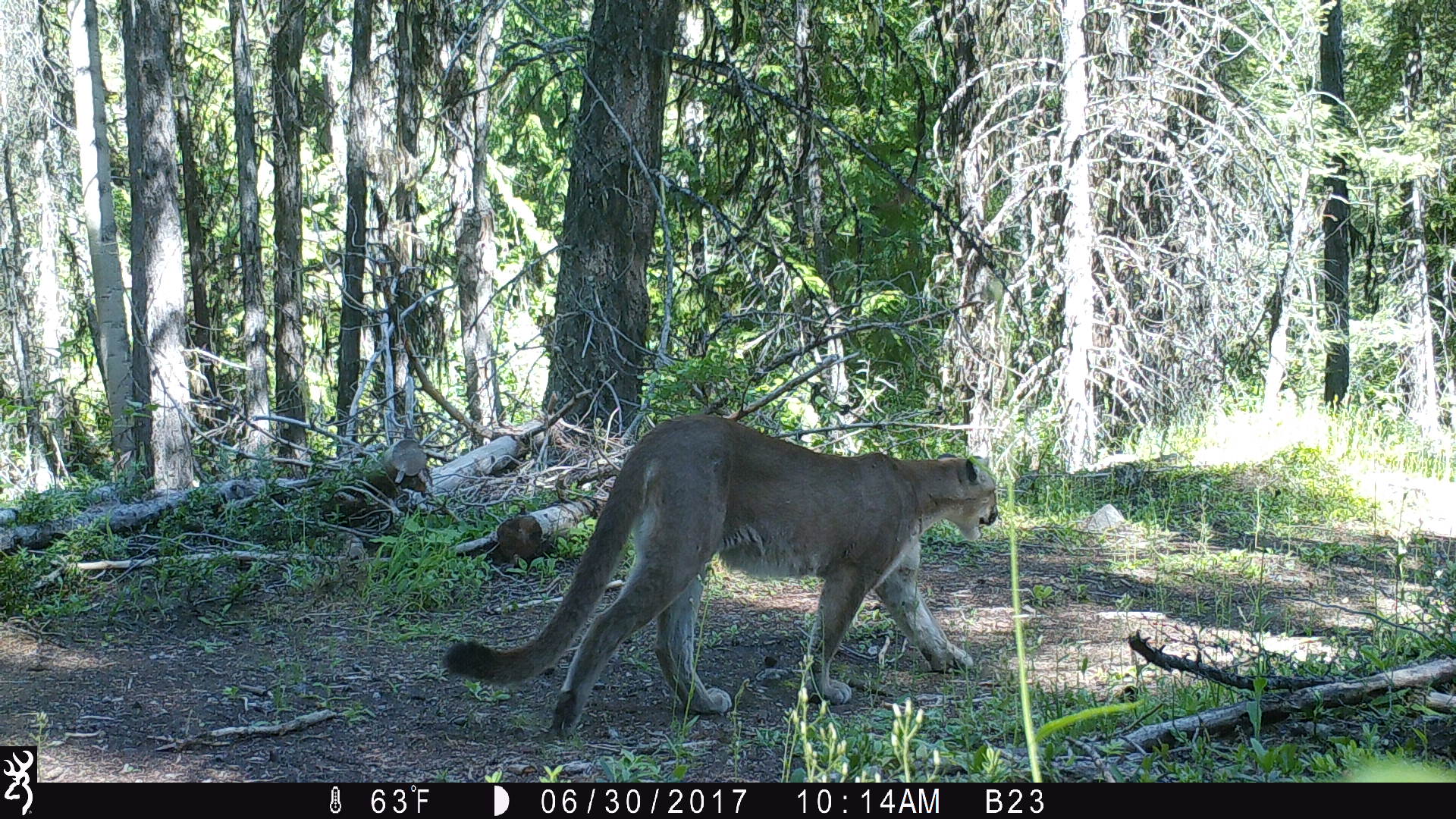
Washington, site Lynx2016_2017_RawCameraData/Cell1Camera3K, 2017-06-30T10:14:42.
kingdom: Animalia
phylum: Chordata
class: Mammalia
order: Carnivora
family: Felidae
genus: Puma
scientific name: Puma concolor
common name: mountain lion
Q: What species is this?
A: Puma concolor (mountain lion).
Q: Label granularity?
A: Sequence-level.